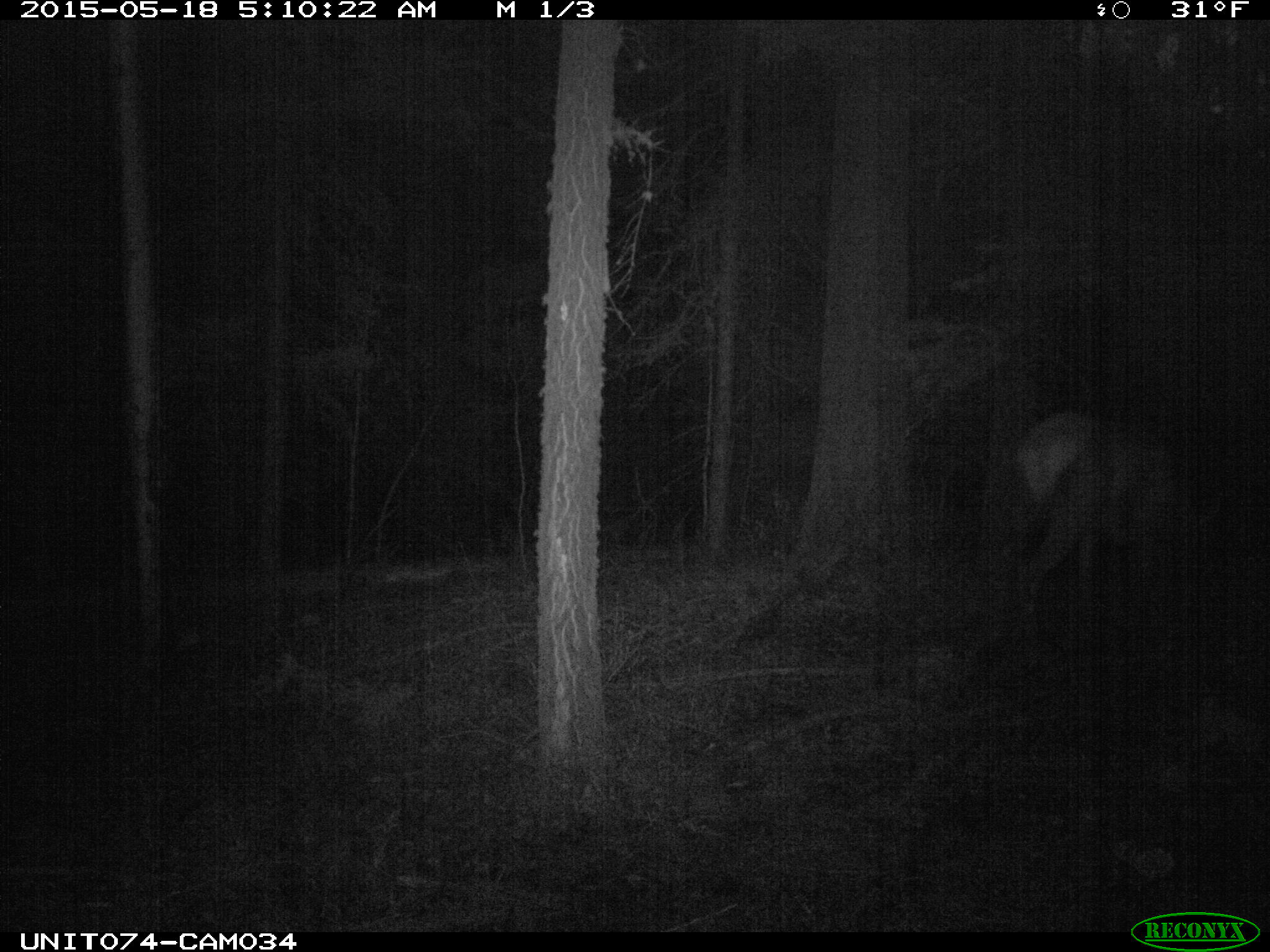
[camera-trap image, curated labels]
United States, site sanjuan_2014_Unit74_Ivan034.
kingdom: Animalia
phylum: Chordata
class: Mammalia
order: Artiodactyla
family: Cervidae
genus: Cervus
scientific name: Cervus elaphus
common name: red deer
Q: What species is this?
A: Cervus elaphus (red deer).